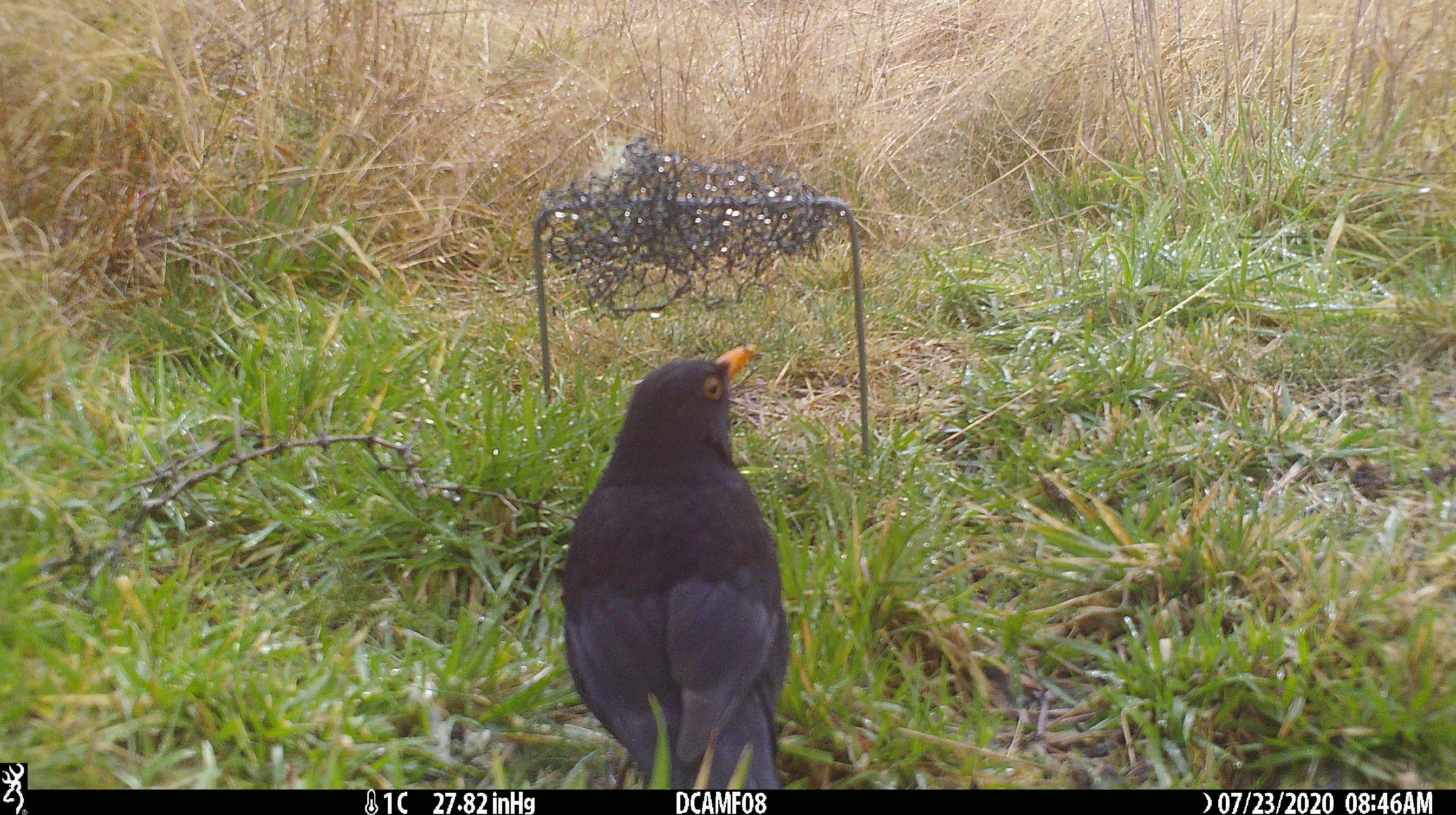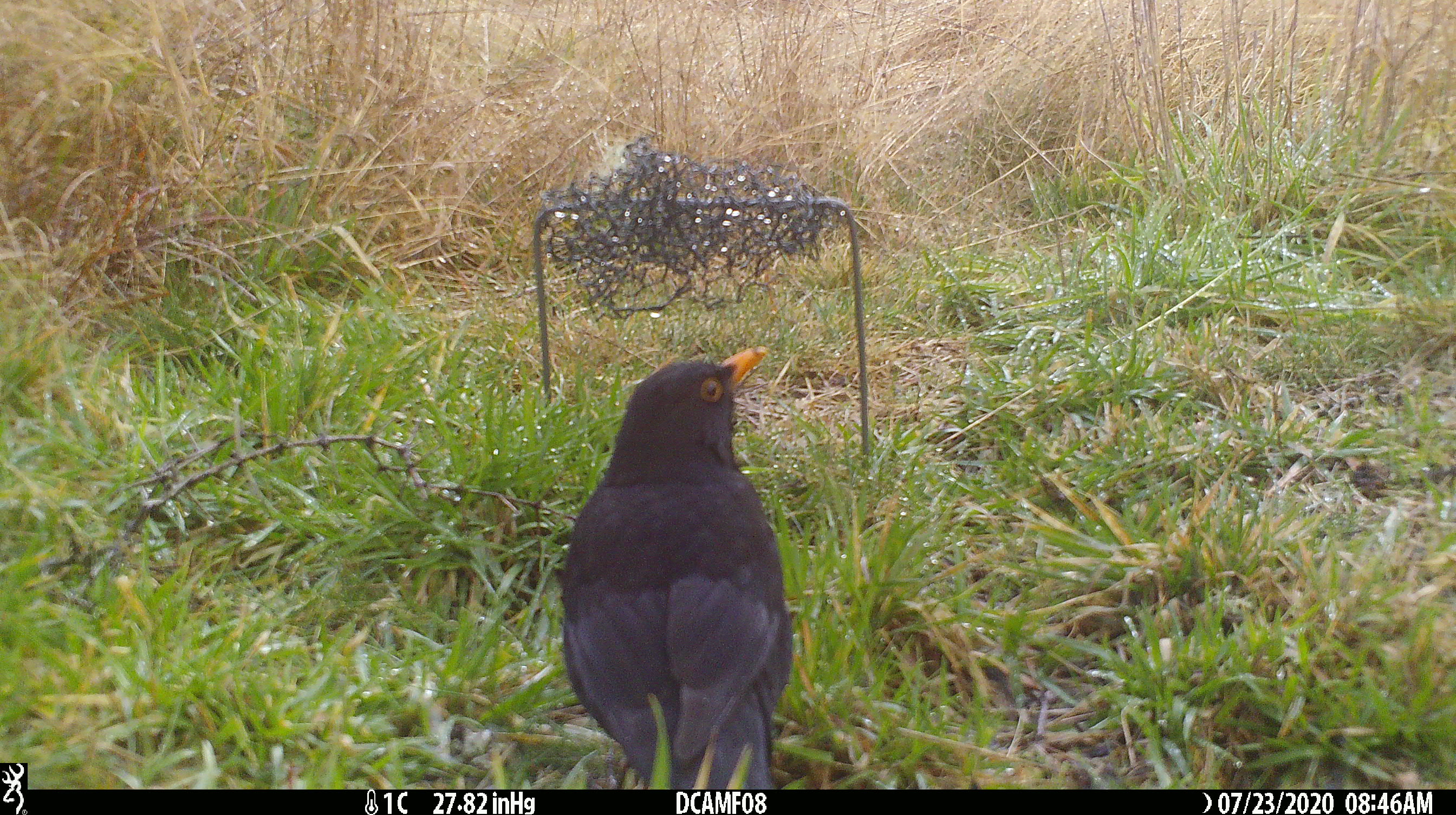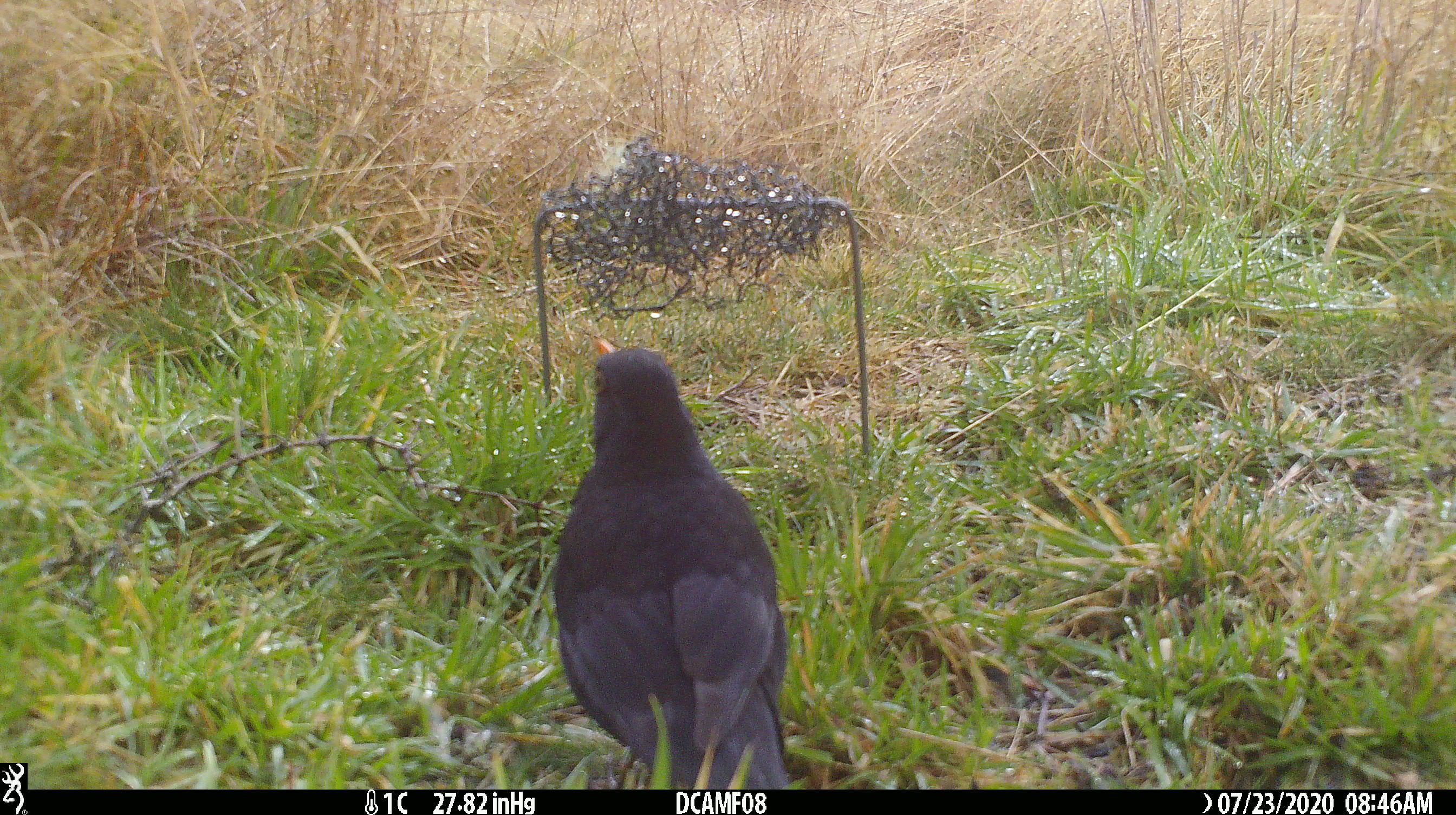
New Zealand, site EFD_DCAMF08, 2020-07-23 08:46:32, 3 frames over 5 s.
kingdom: Animalia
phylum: Chordata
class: Aves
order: Passeriformes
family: Turdidae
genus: Turdus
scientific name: Turdus merula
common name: eurasian blackbird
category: blackbird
Blackbird (eurasian blackbird) (Turdus merula).